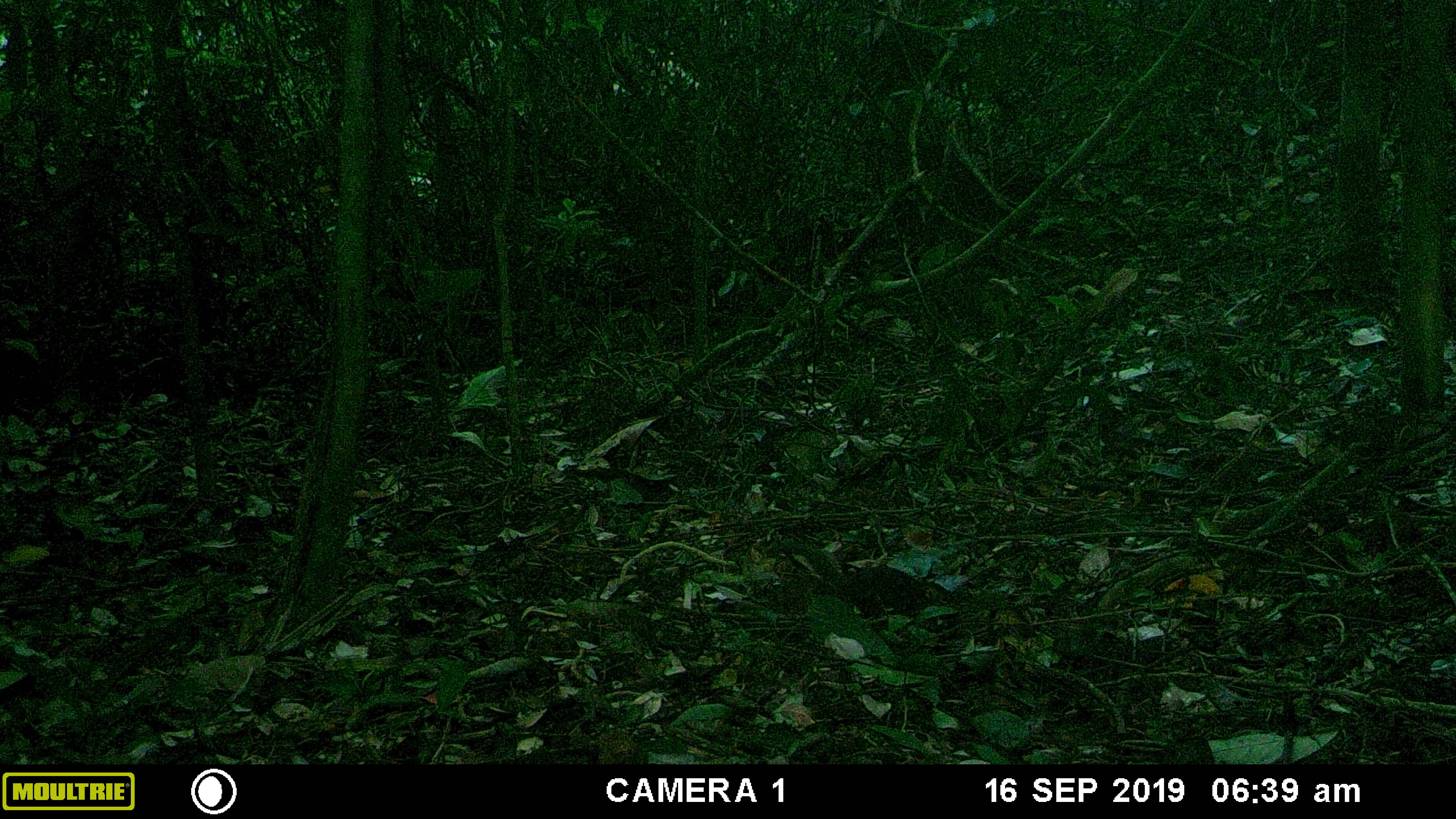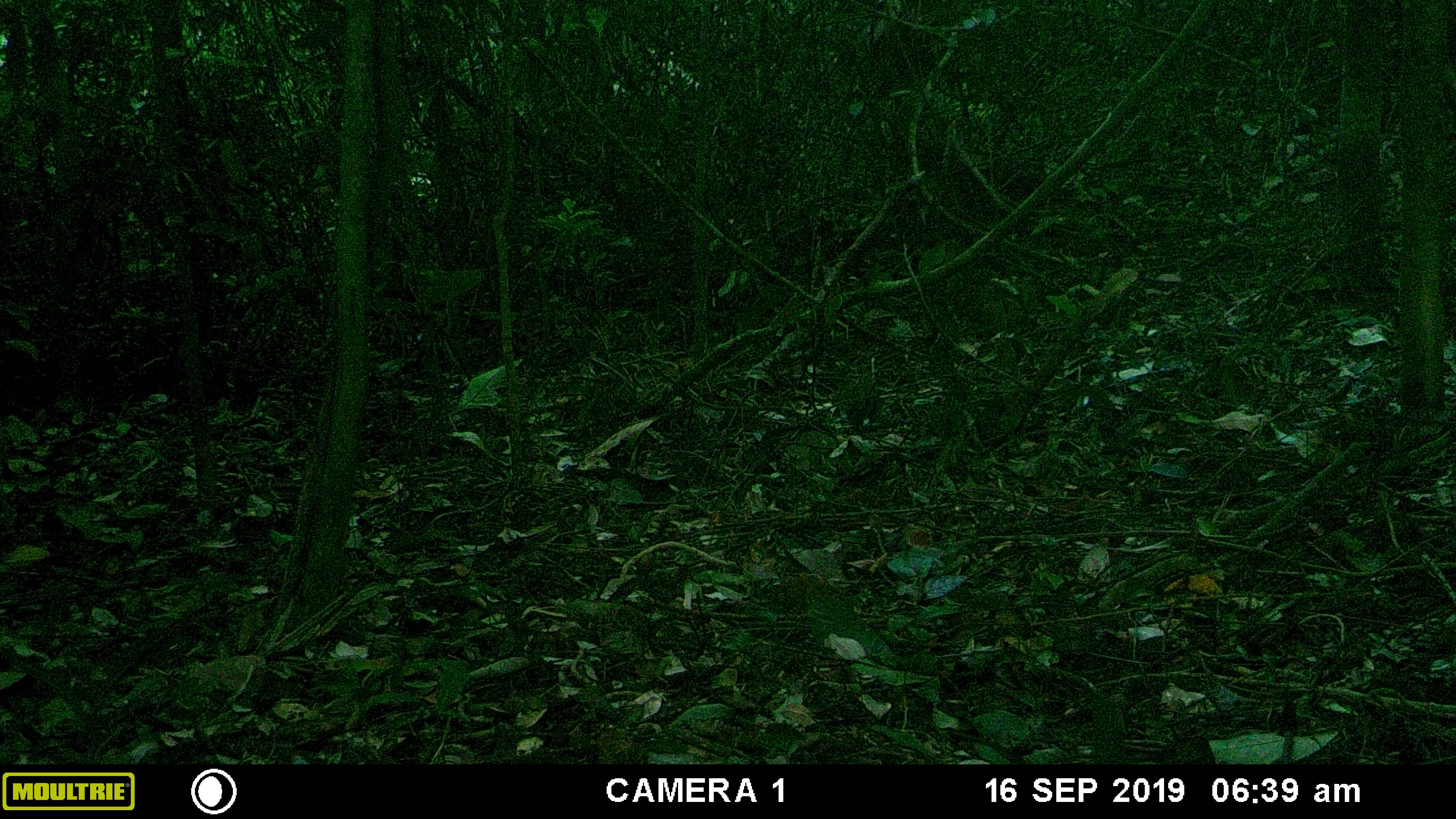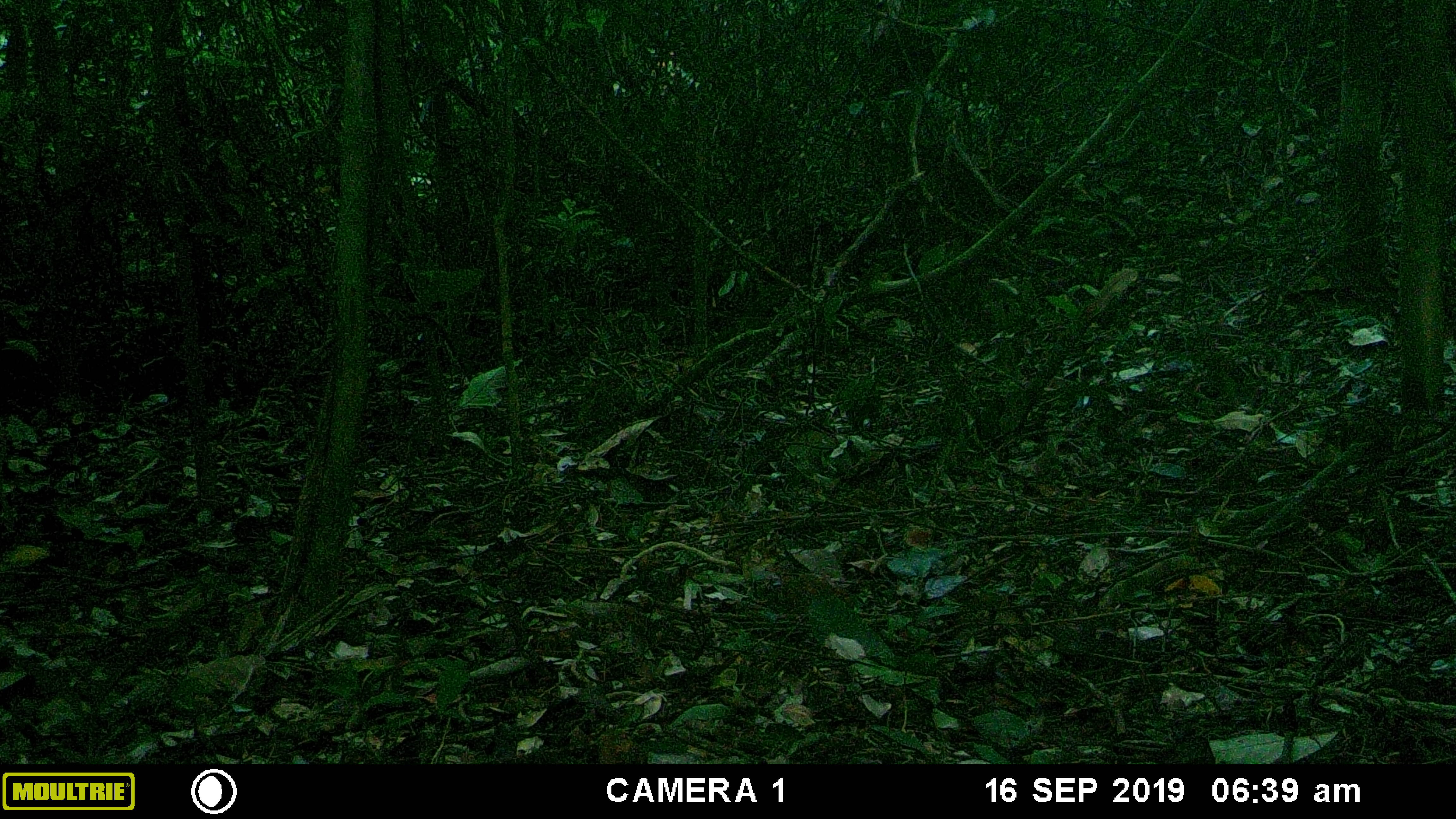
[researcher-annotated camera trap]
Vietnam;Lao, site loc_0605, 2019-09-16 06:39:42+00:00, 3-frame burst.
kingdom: Animalia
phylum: Chordata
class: Mammalia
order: Scandentia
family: Tupaiidae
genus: Tupaia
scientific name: Tupaia belangeri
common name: northern treeshrew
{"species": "northern treeshrew (Tupaia belangeri)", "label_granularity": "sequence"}